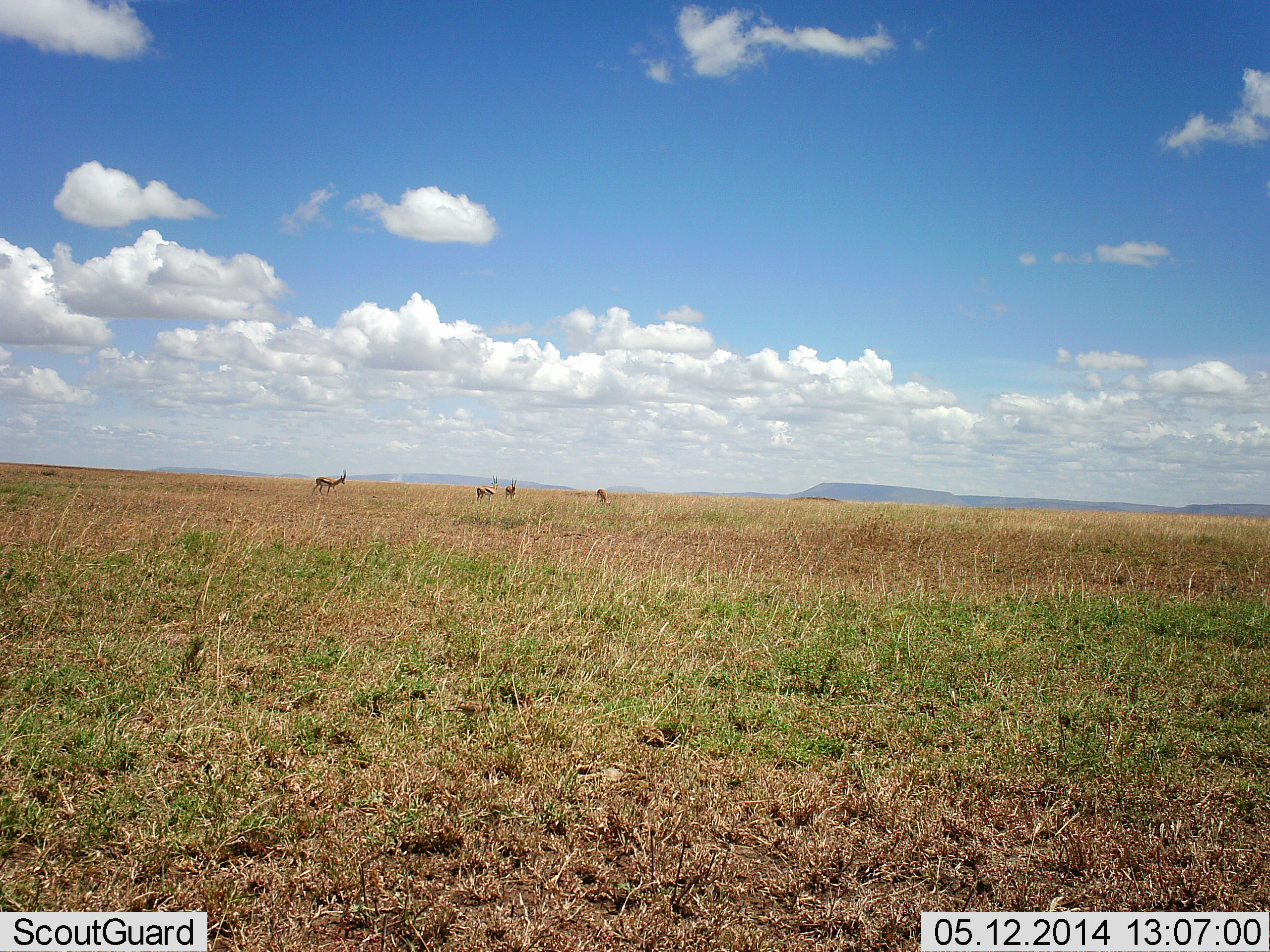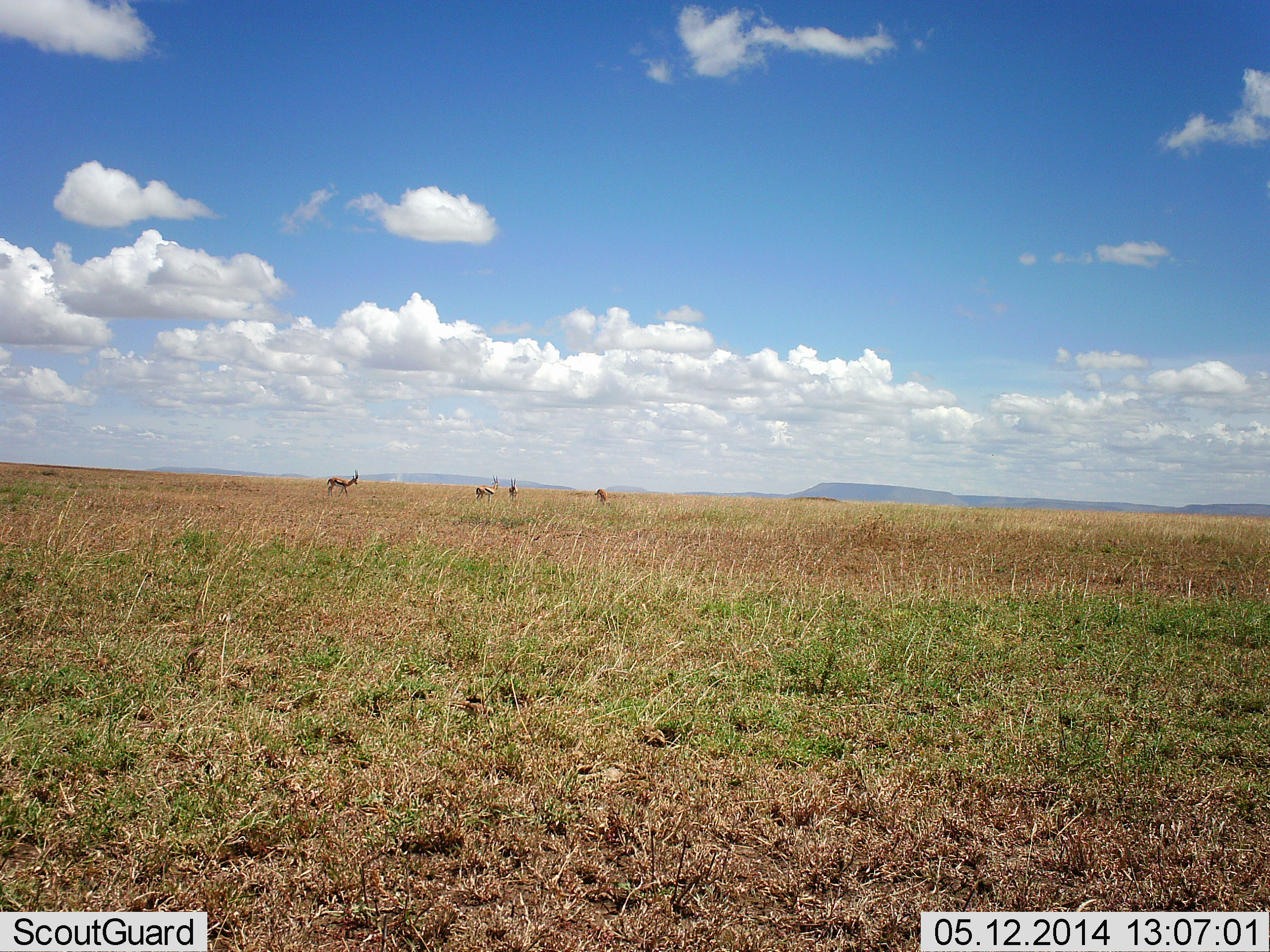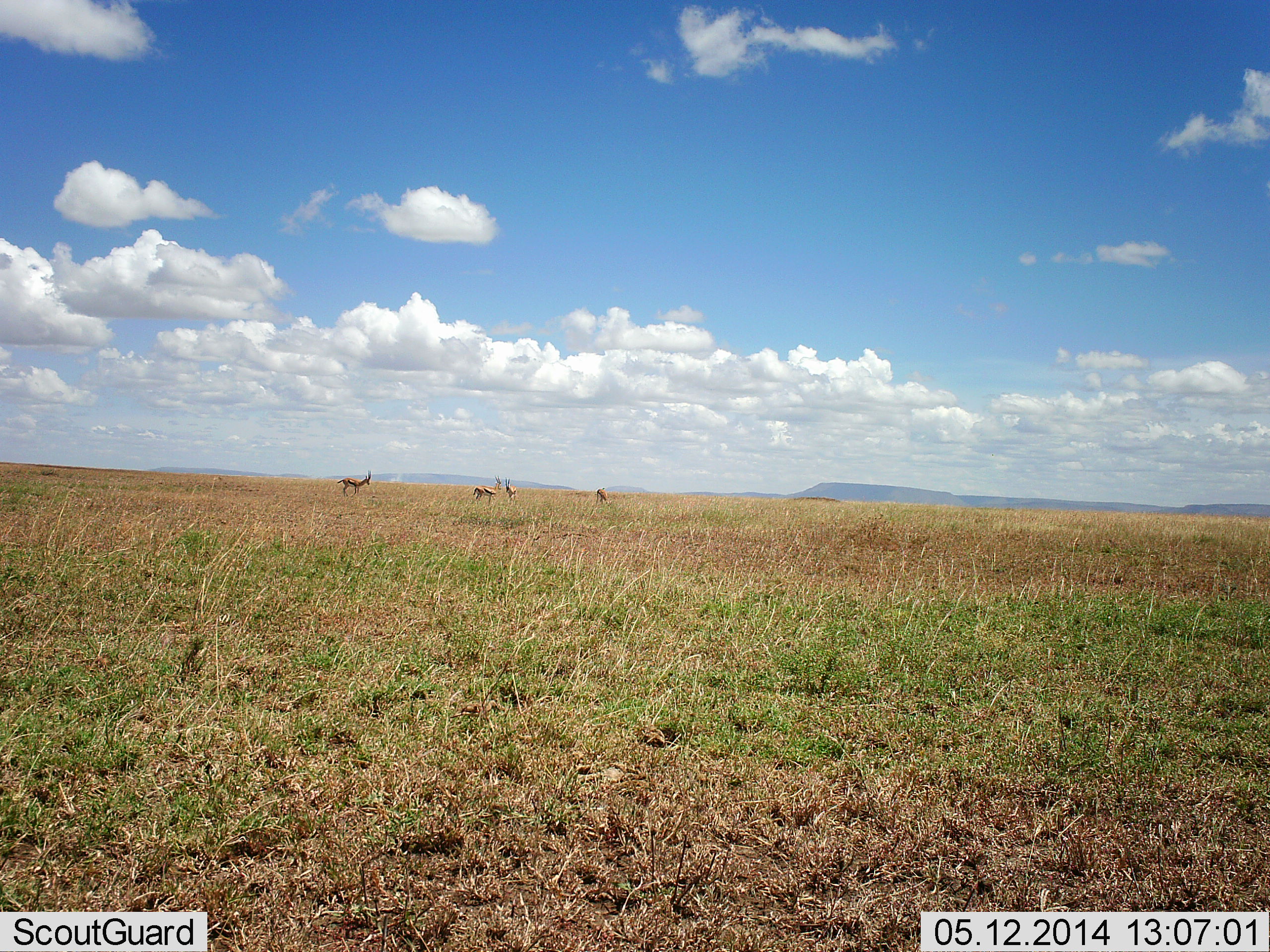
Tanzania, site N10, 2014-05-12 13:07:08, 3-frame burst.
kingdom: Animalia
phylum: Chordata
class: Mammalia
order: Artiodactyla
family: Bovidae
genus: Eudorcas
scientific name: Eudorcas thomsonii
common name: thomson's gazelle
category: gazellethomsons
Gazellethomsons (thomson's gazelle) (Eudorcas thomsonii), count 4. Behavior (volunteer vote fractions): standing 70%, resting 0%, moving 90%, interacting 0%. Young present (vote fraction): 0%. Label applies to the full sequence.